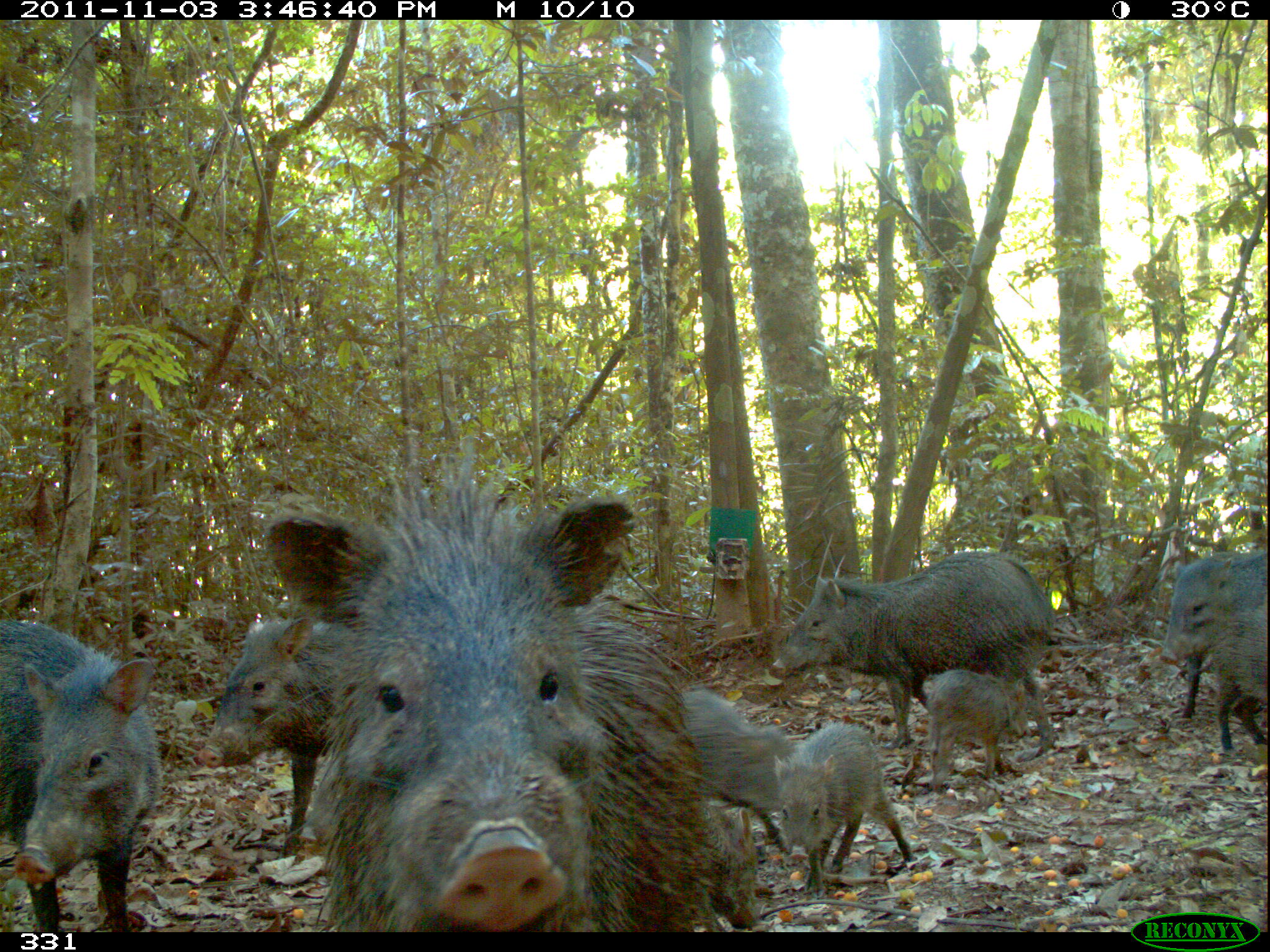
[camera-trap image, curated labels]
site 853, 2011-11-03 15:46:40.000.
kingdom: Animalia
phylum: Chordata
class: Mammalia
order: Artiodactyla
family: Tayassuidae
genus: Pecari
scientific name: Pecari tajacu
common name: collared peccary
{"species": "Pecari tajacu (collared peccary)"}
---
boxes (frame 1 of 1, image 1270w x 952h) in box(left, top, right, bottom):
pecari tajacu: box(262, 456, 755, 931); box(768, 545, 1061, 758); box(0, 619, 164, 931); box(196, 611, 358, 856); box(773, 721, 914, 899); box(677, 686, 801, 854); box(1158, 548, 1270, 665); box(923, 668, 1032, 786); box(1209, 602, 1270, 750)